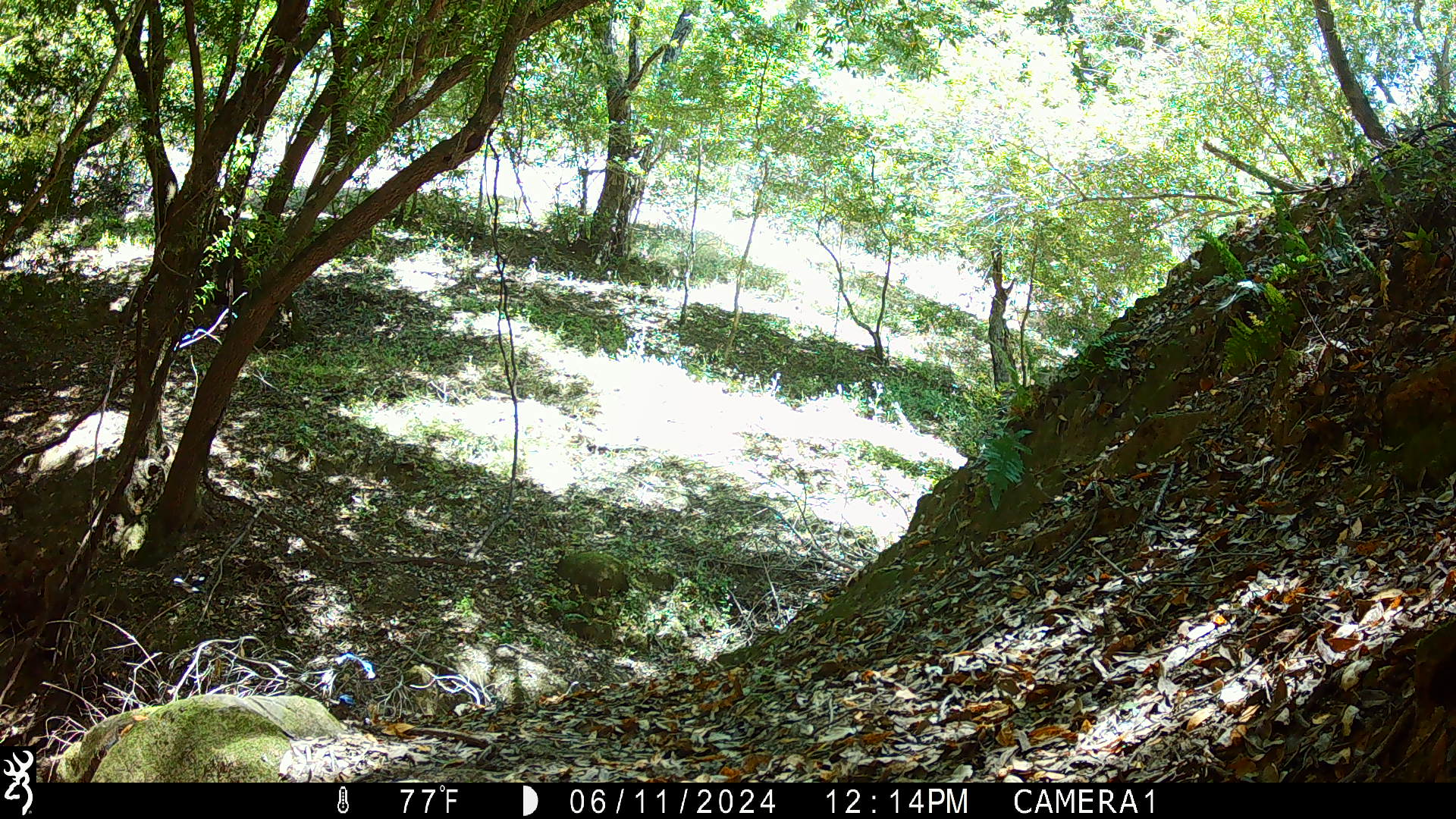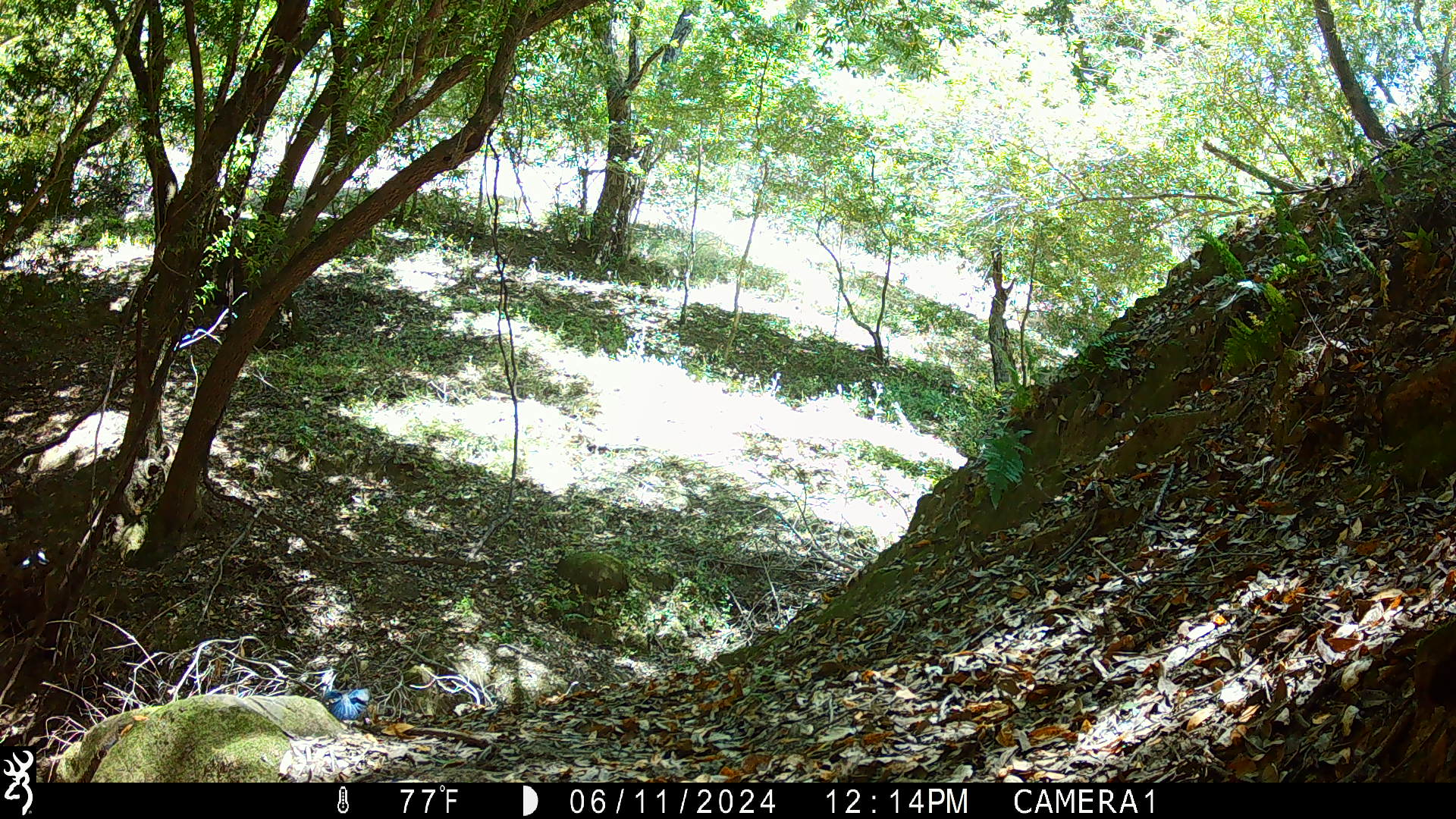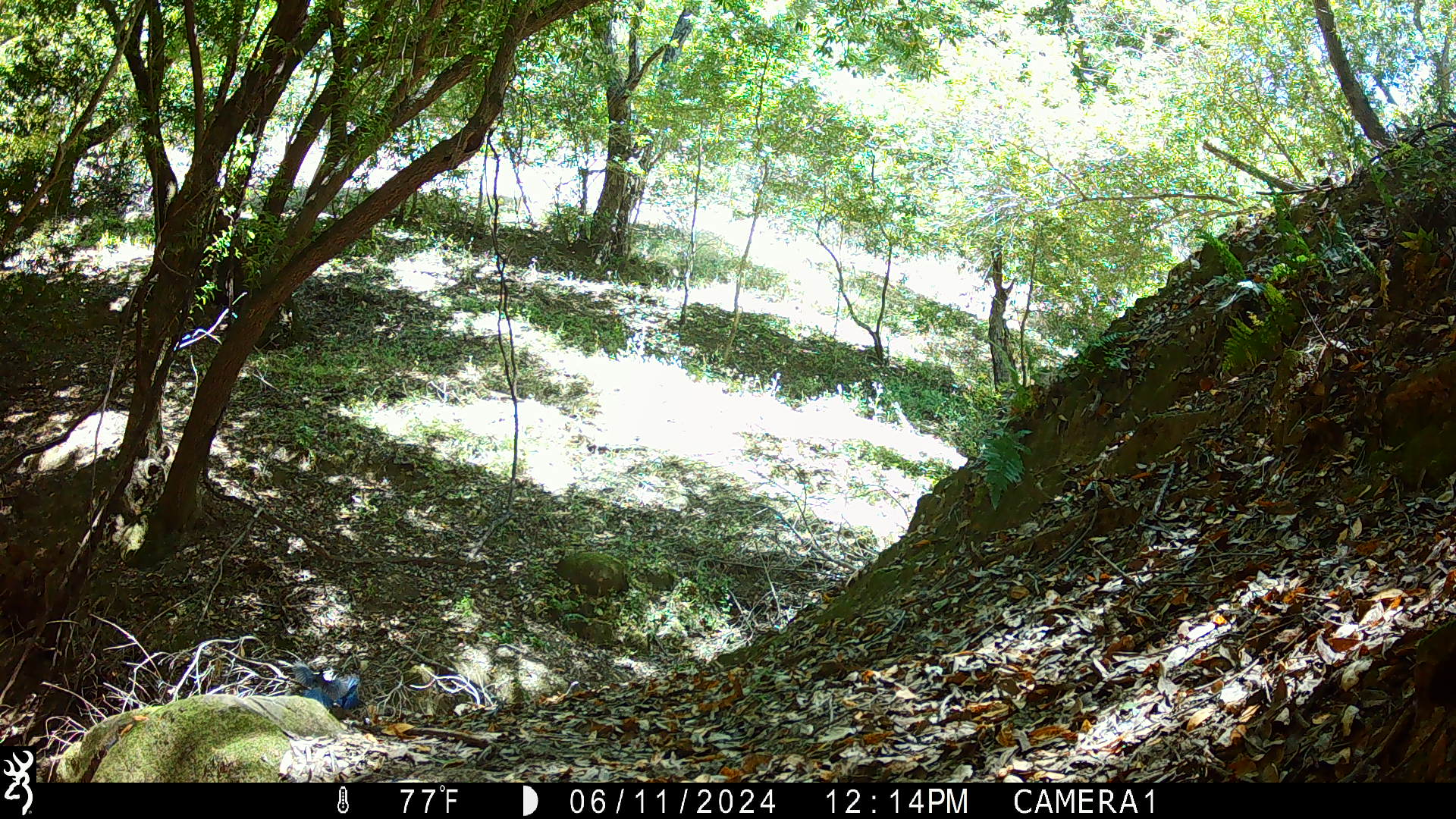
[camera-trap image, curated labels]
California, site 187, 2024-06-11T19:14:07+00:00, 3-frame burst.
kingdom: Animalia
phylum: Chordata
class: Aves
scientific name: Aves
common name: bird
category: unknown bird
Unknown bird (bird) (Aves).